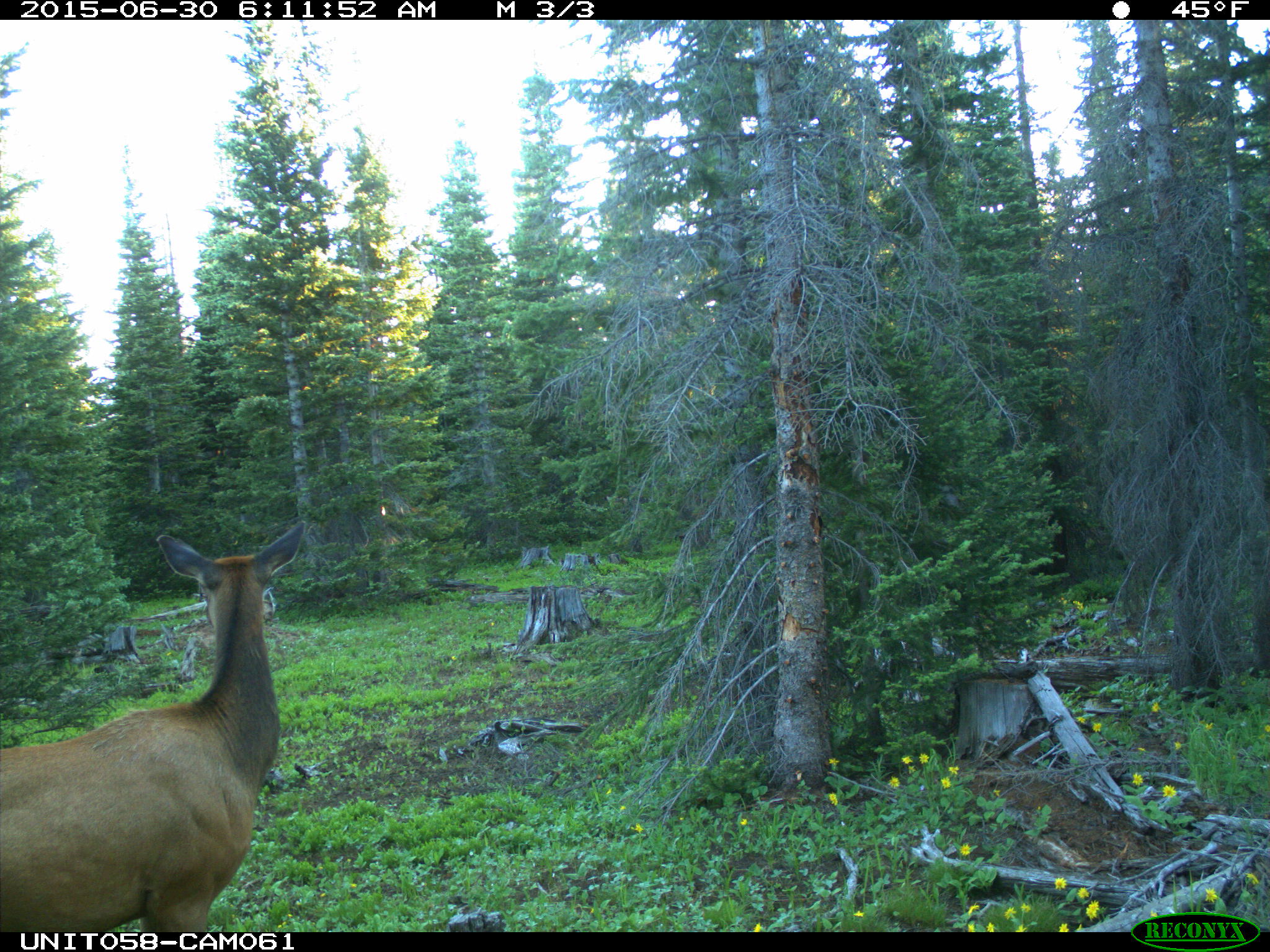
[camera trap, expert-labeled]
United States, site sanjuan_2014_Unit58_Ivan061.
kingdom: Animalia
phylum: Chordata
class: Mammalia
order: Artiodactyla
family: Cervidae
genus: Cervus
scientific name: Cervus elaphus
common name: red deer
Cervus elaphus (red deer).